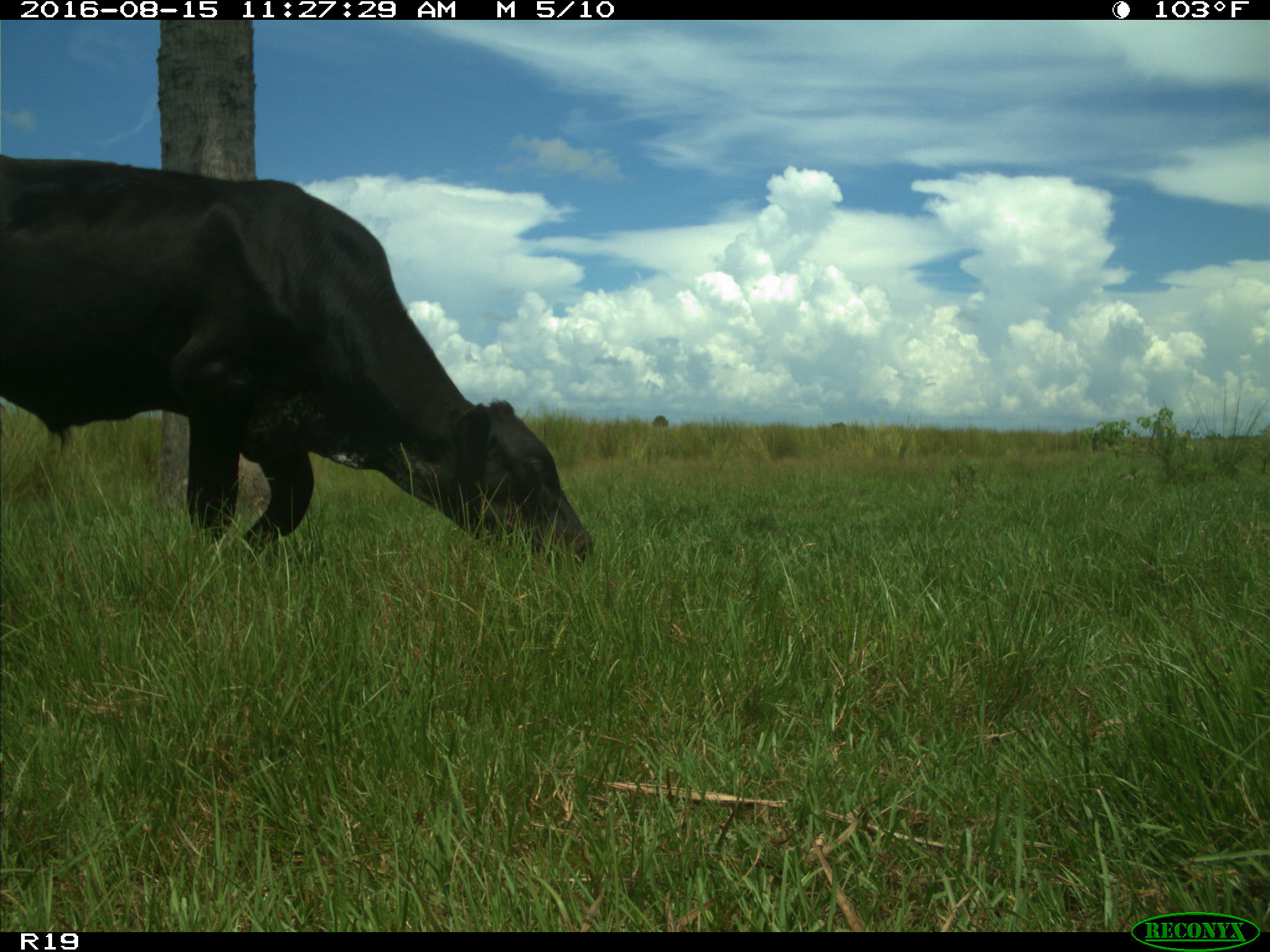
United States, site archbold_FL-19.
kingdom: Animalia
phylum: Chordata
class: Mammalia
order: Artiodactyla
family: Bovidae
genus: Bos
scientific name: Bos taurus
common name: domestic cow